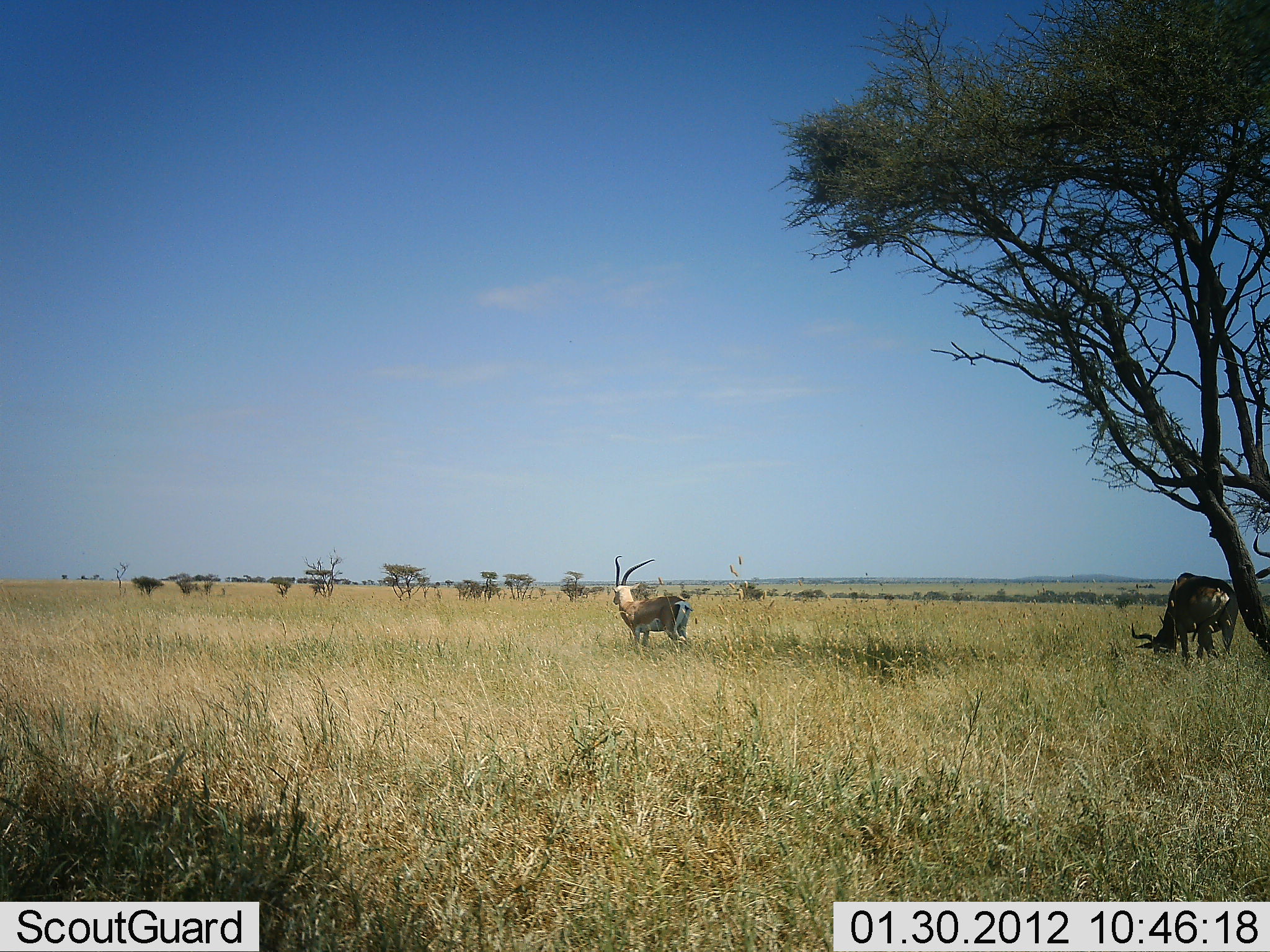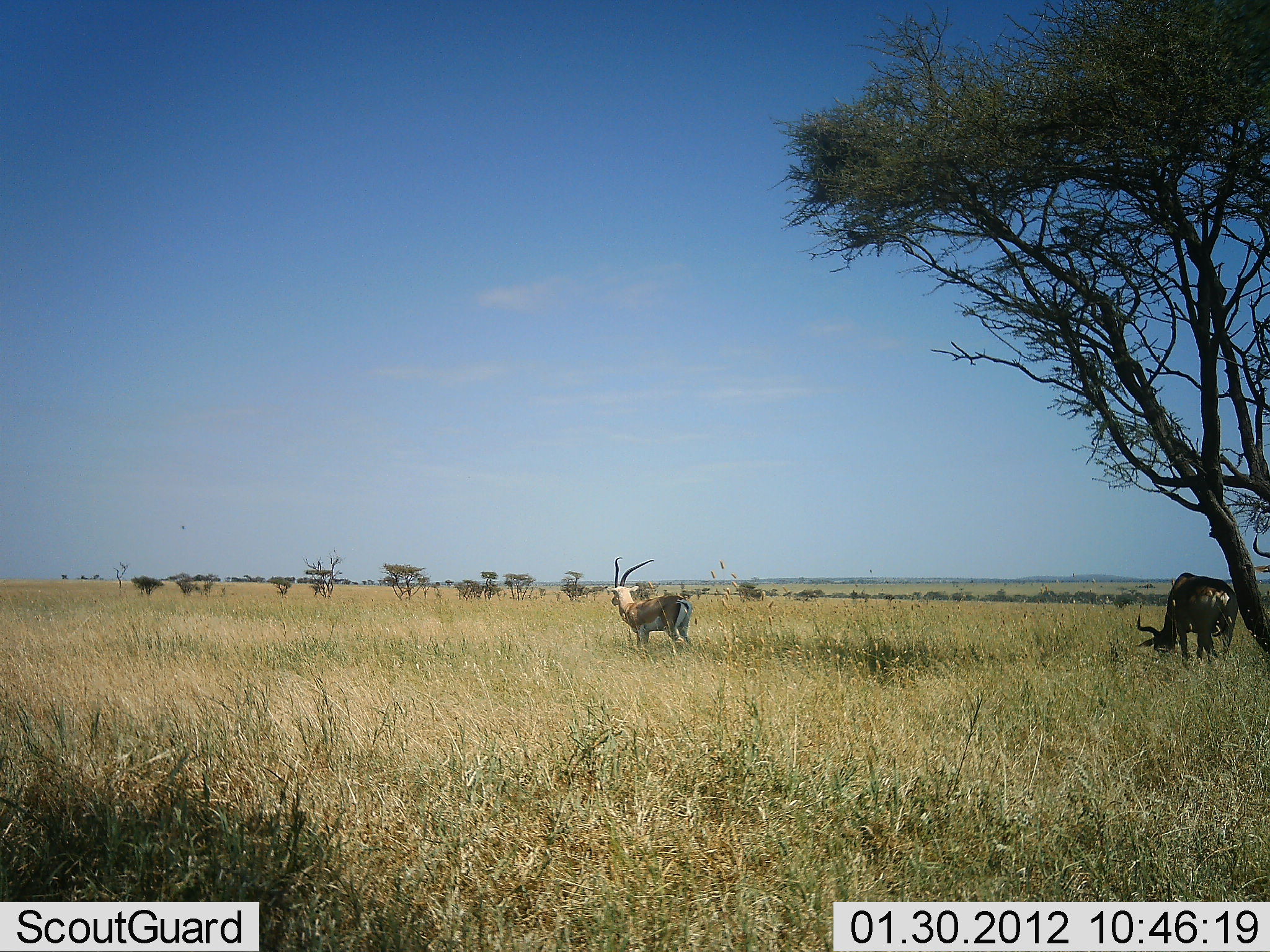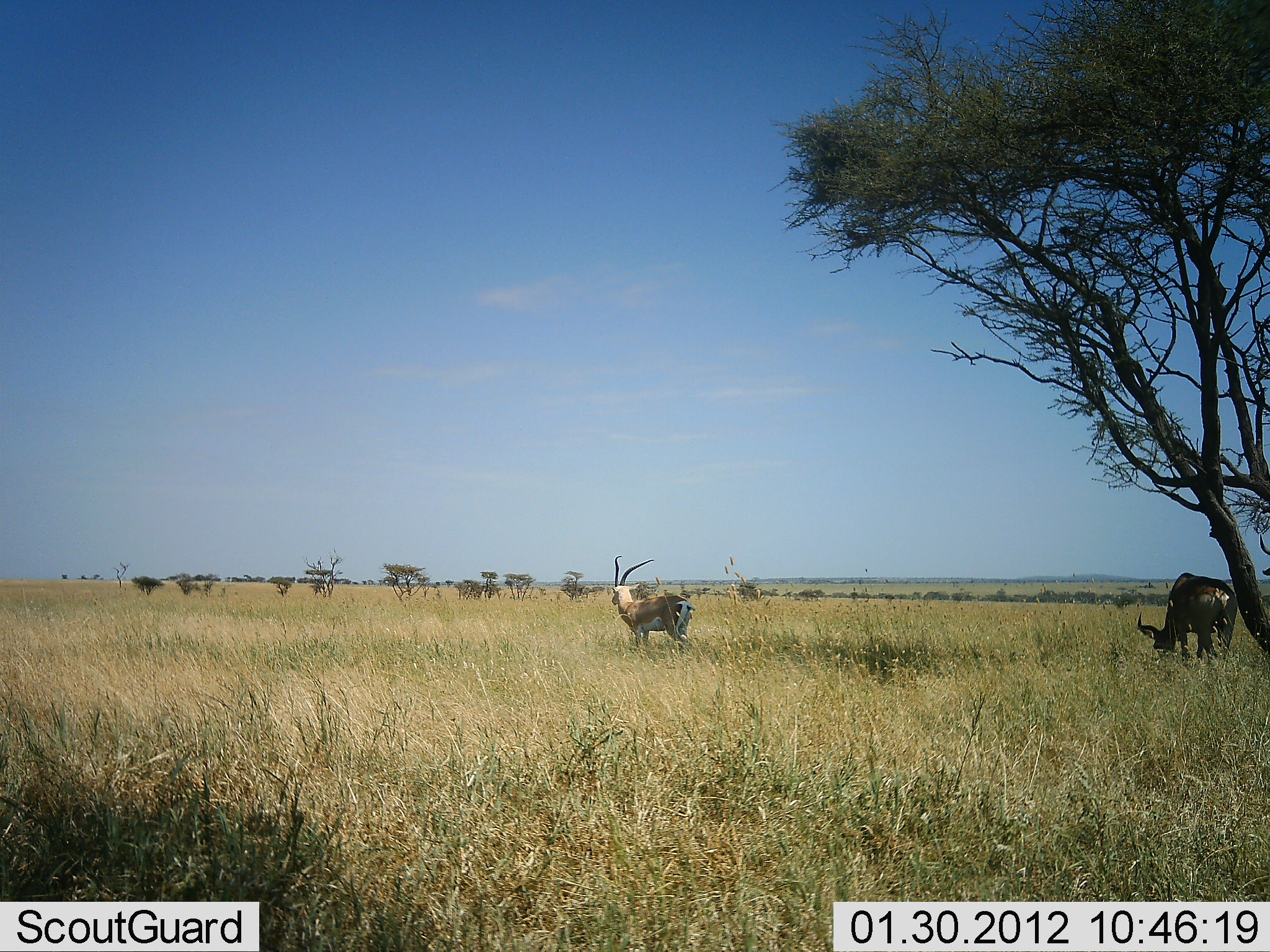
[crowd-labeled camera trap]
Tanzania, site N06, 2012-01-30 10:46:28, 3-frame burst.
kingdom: Animalia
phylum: Chordata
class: Mammalia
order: Artiodactyla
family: Bovidae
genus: Nanger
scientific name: Nanger granti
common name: grant's gazelle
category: gazellegrants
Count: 1.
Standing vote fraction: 100%.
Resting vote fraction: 0%.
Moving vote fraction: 0%.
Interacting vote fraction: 0%.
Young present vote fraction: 0%.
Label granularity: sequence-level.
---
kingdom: Animalia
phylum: Chordata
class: Mammalia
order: Artiodactyla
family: Bovidae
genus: Alcelaphus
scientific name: Alcelaphus buselaphus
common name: hartebeest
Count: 2.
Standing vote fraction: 73%.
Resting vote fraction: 9%.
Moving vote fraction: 0%.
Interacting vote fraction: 0%.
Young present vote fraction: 0%.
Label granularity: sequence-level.